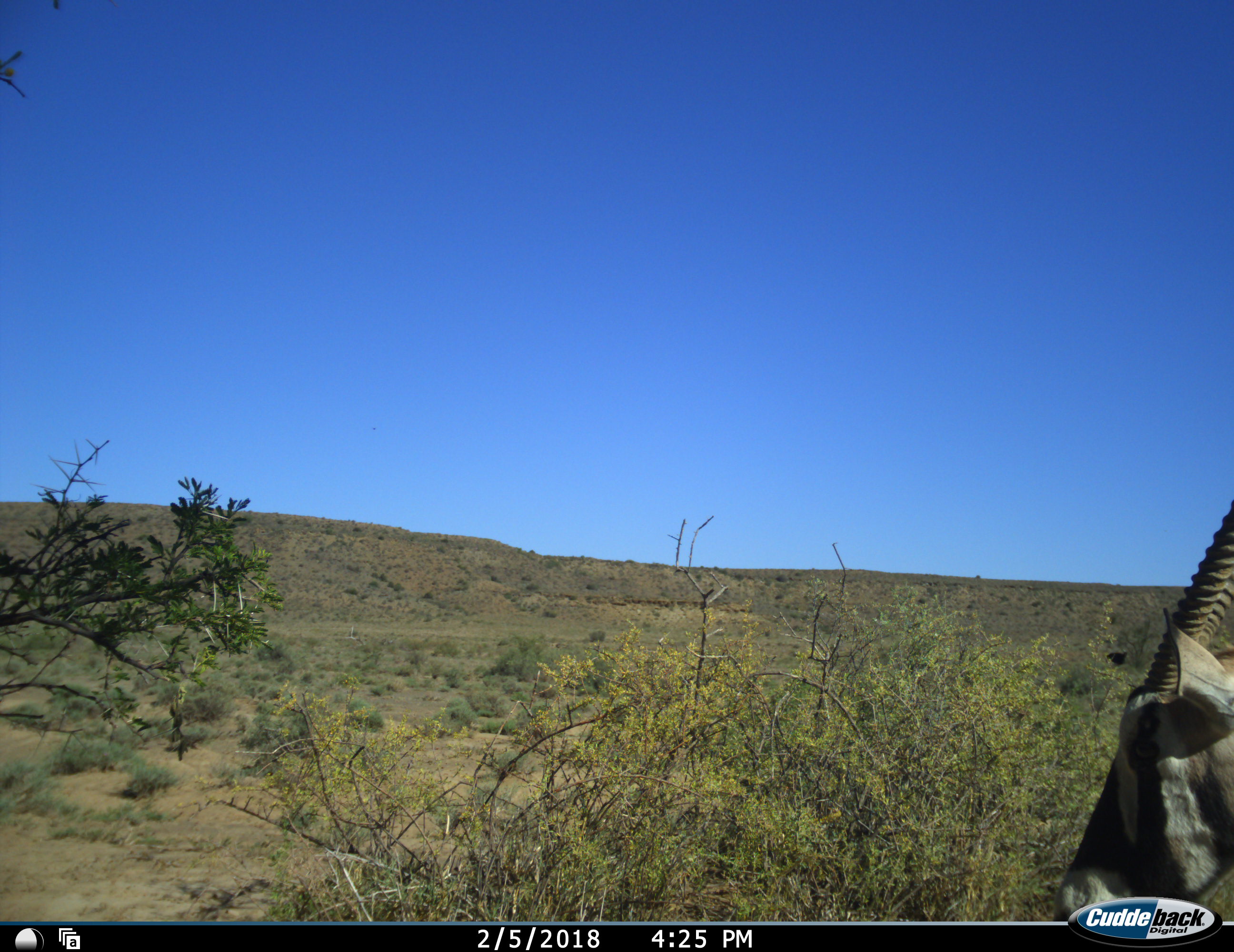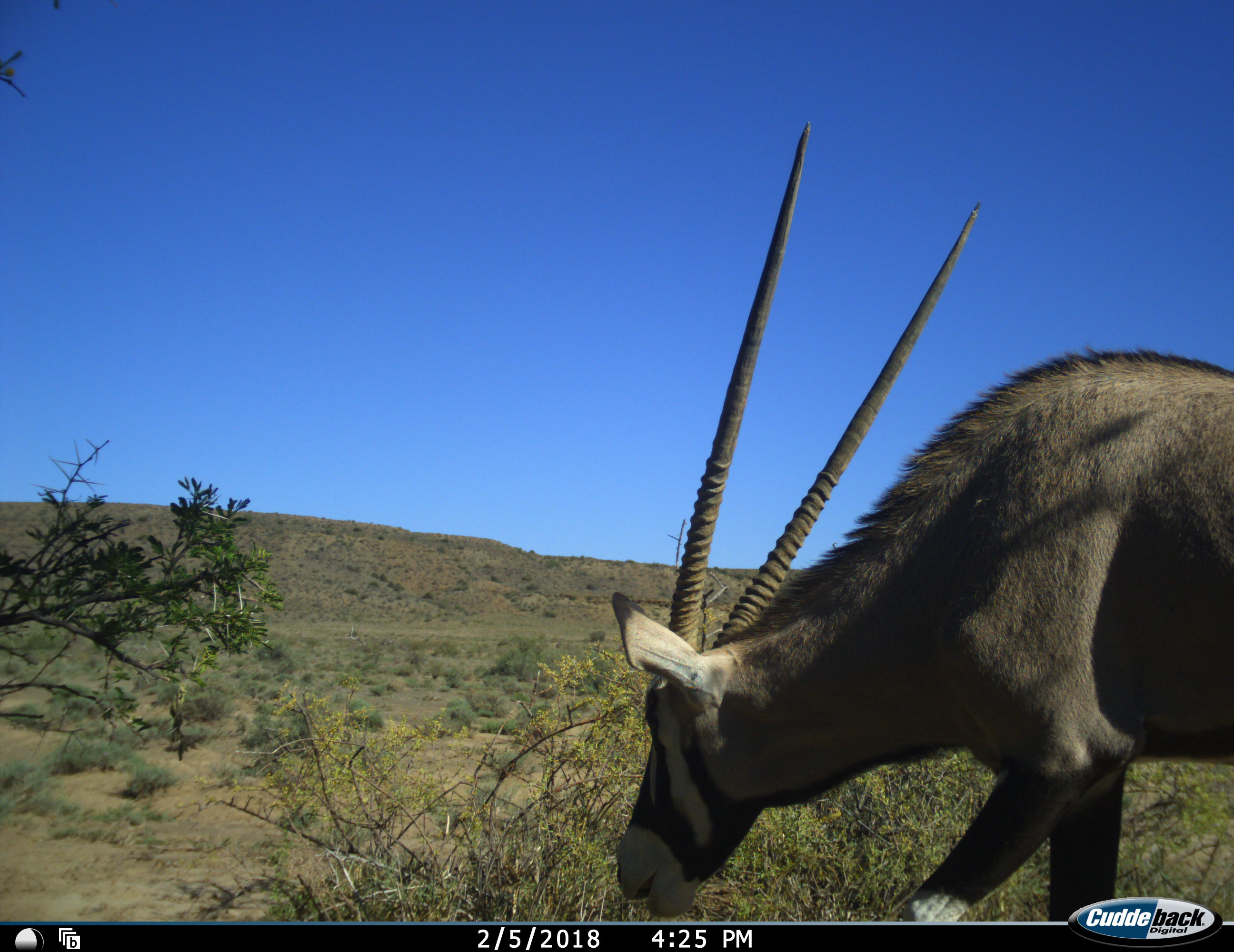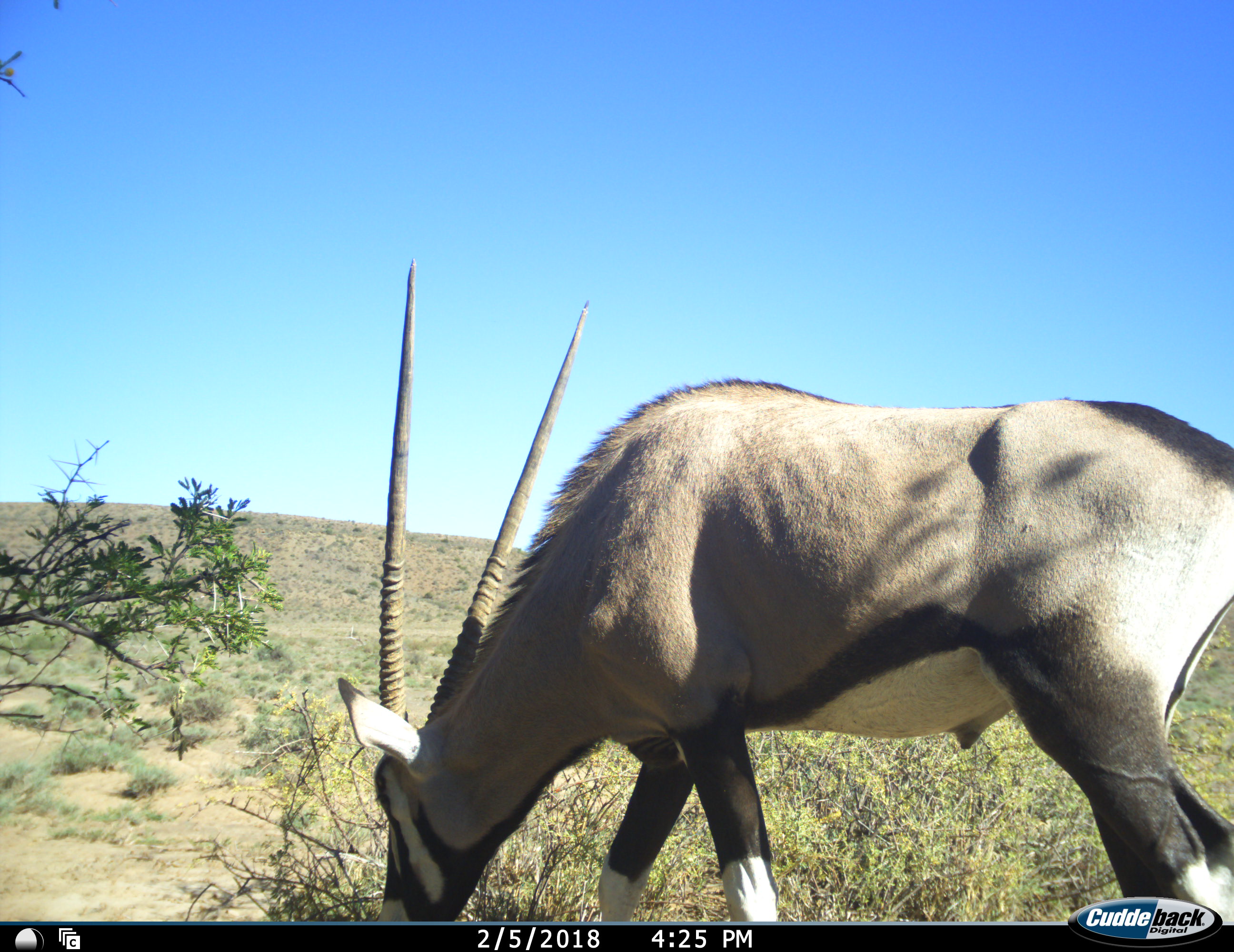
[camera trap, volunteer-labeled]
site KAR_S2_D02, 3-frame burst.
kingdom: Animalia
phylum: Chordata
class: Mammalia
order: Artiodactyla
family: Bovidae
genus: Oryx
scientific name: Oryx gazella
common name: gemsbok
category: oryx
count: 1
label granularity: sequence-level